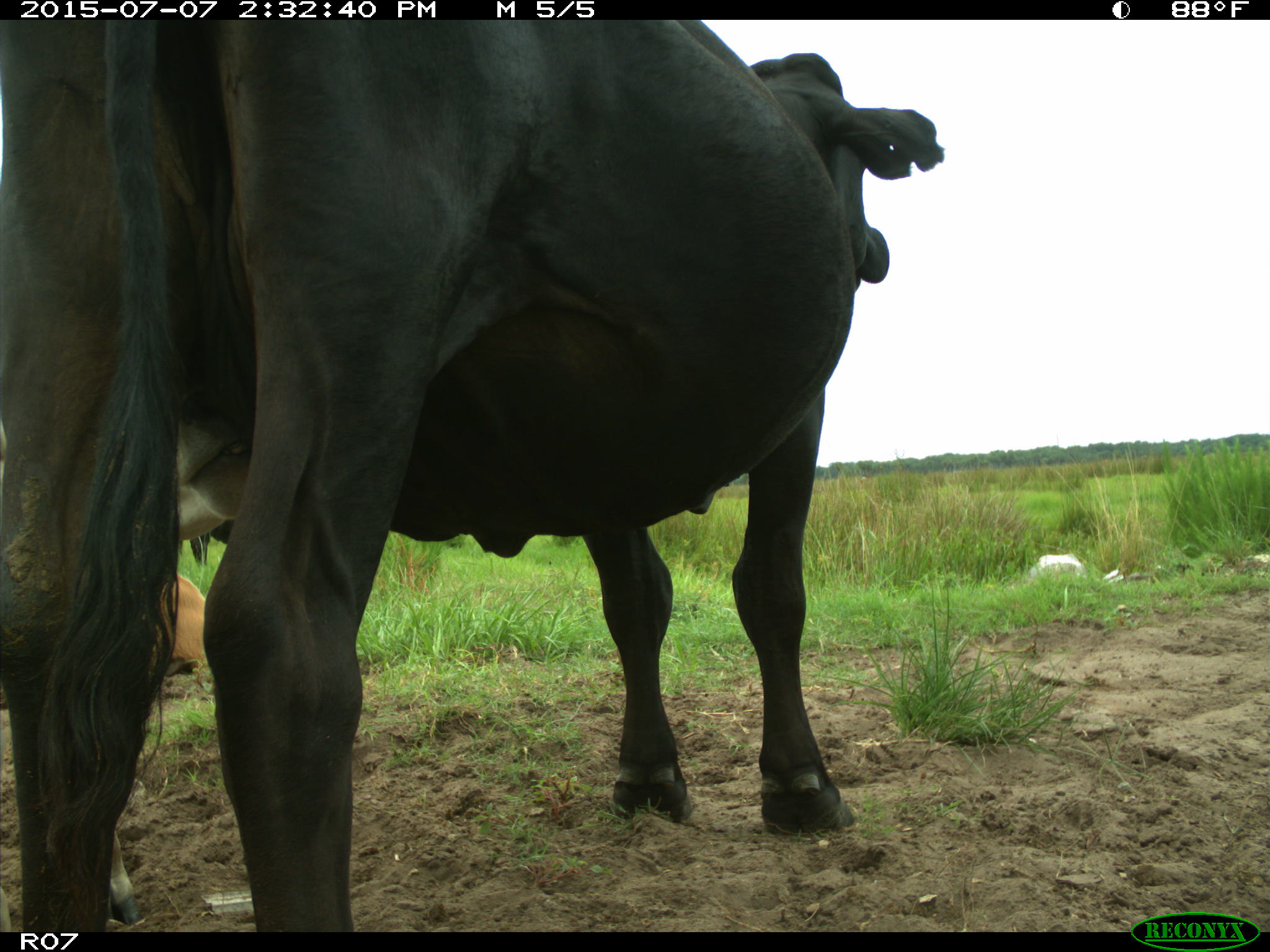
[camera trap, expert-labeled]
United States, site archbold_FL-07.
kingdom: Animalia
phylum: Chordata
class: Mammalia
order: Artiodactyla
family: Bovidae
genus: Bos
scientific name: Bos taurus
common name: domestic cow